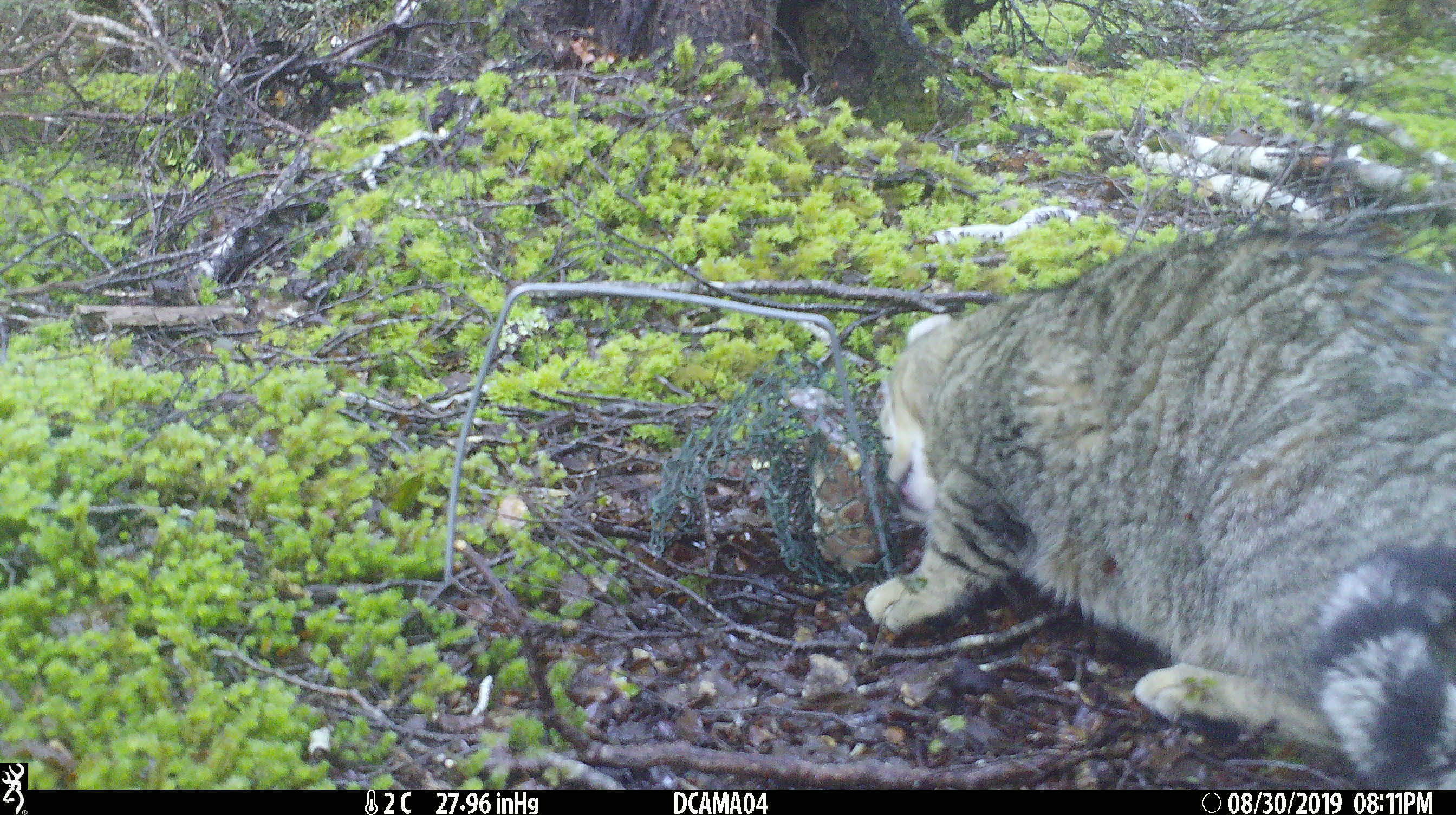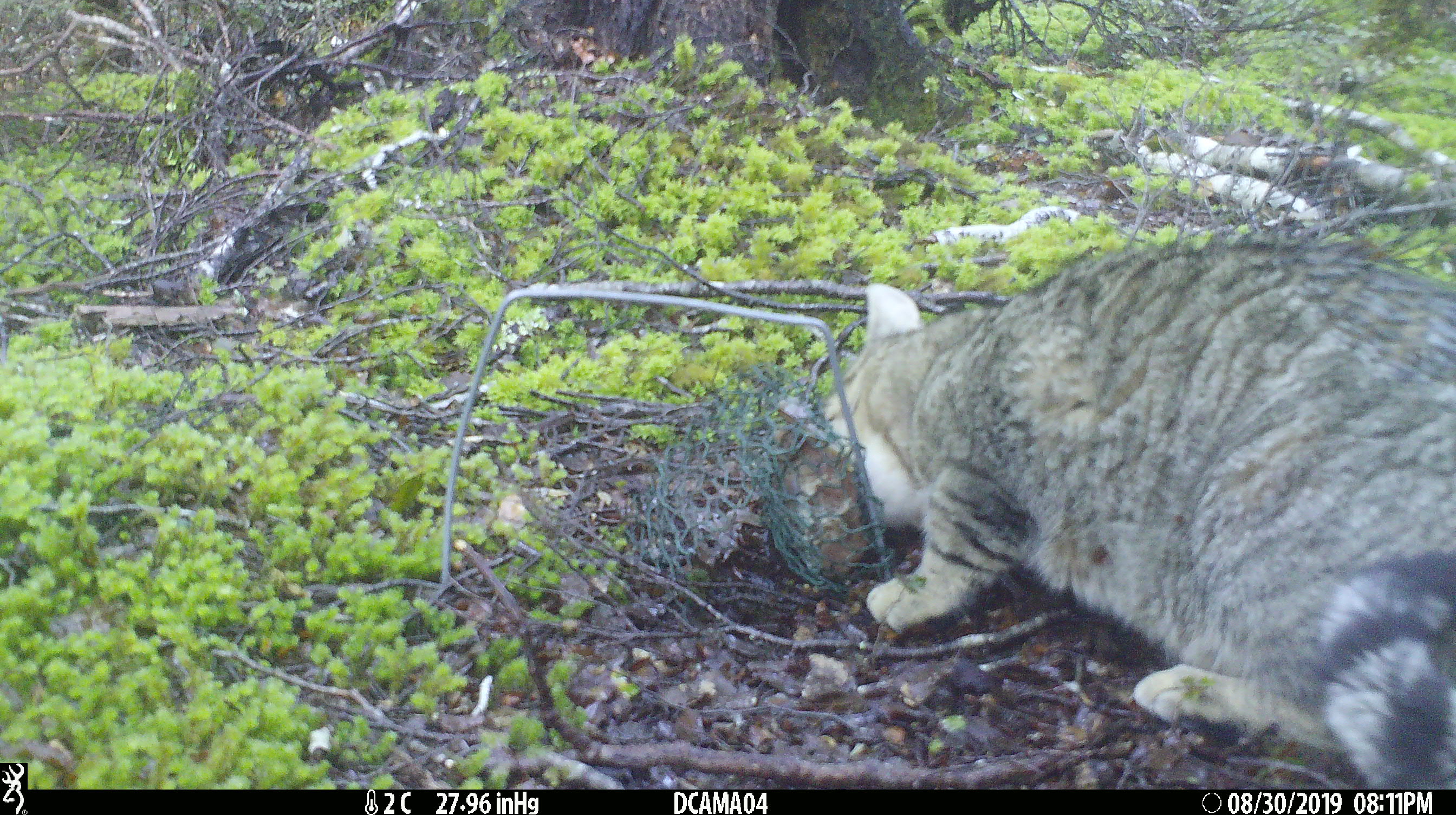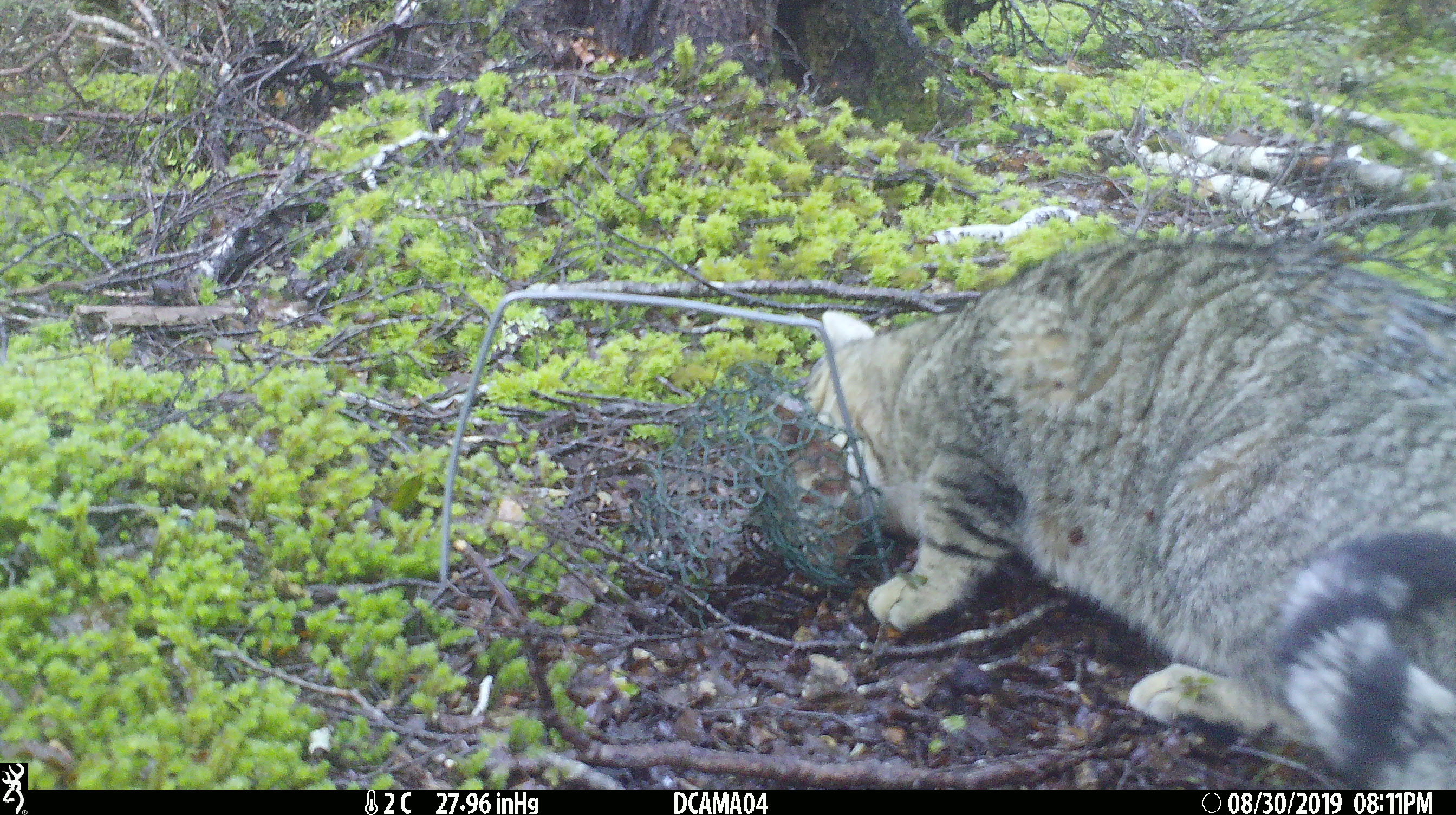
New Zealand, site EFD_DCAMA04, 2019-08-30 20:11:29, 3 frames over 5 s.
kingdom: Animalia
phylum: Chordata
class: Mammalia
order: Carnivora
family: Felidae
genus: Felis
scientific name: Felis catus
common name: domestic cat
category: cat